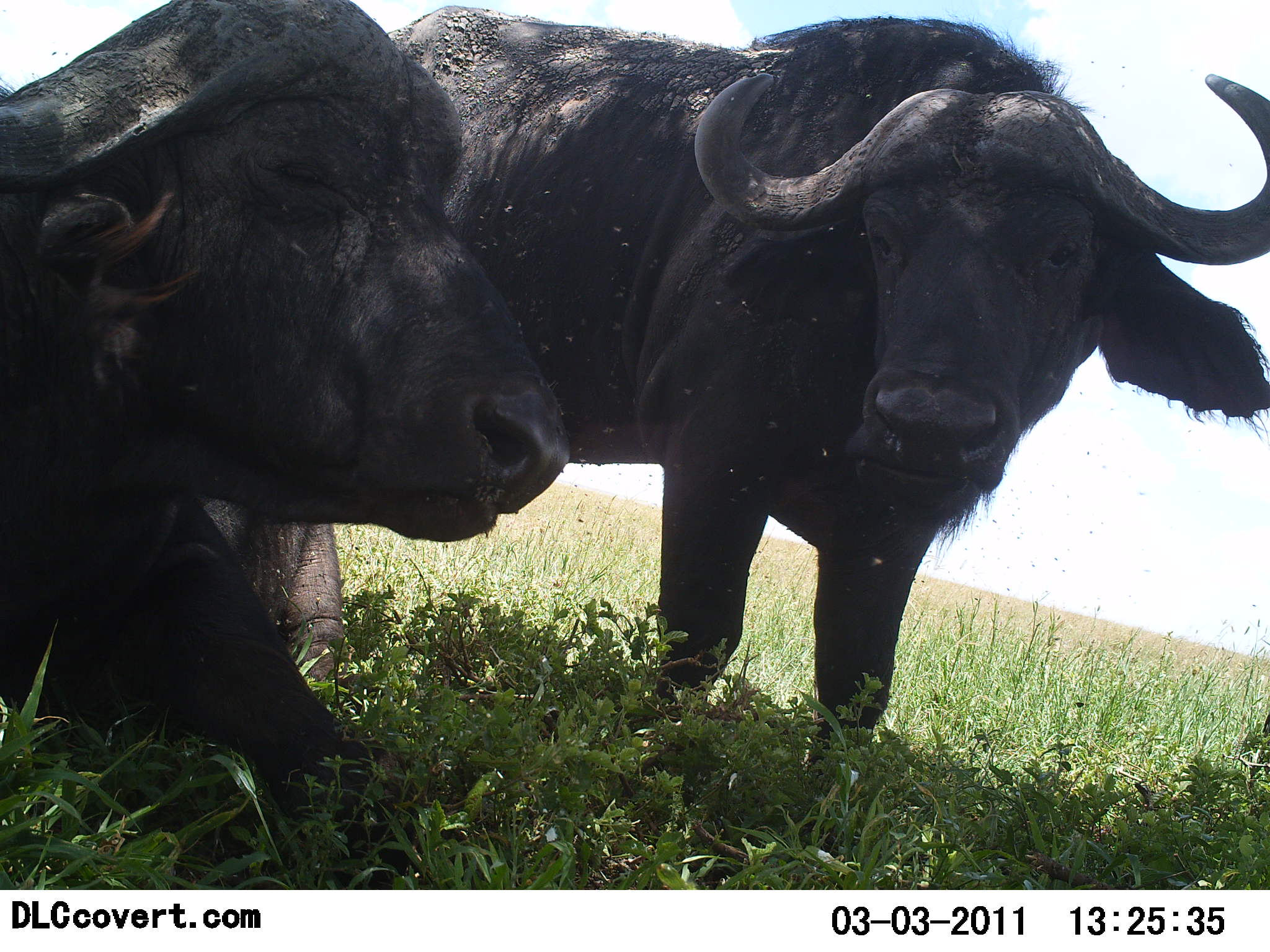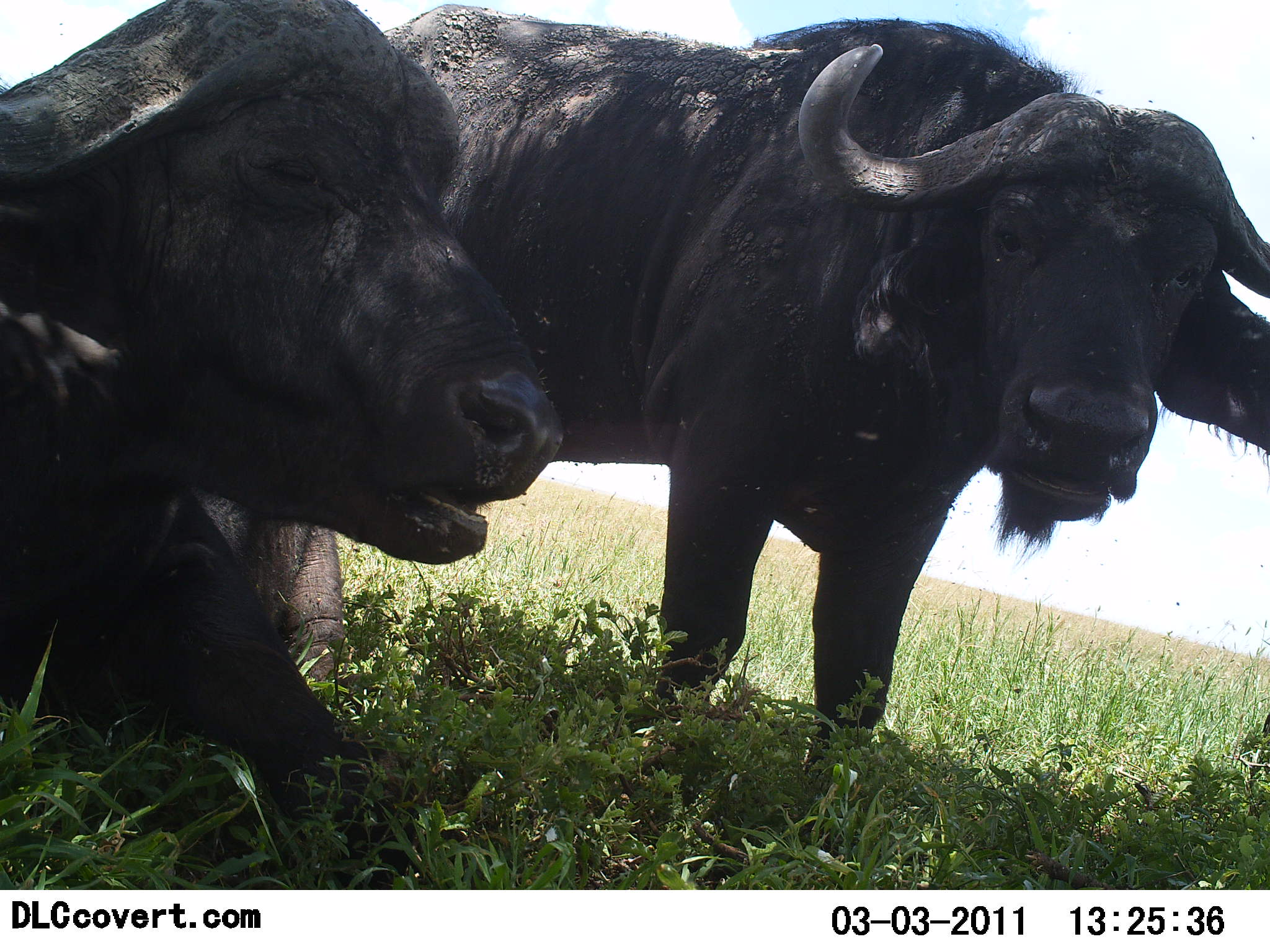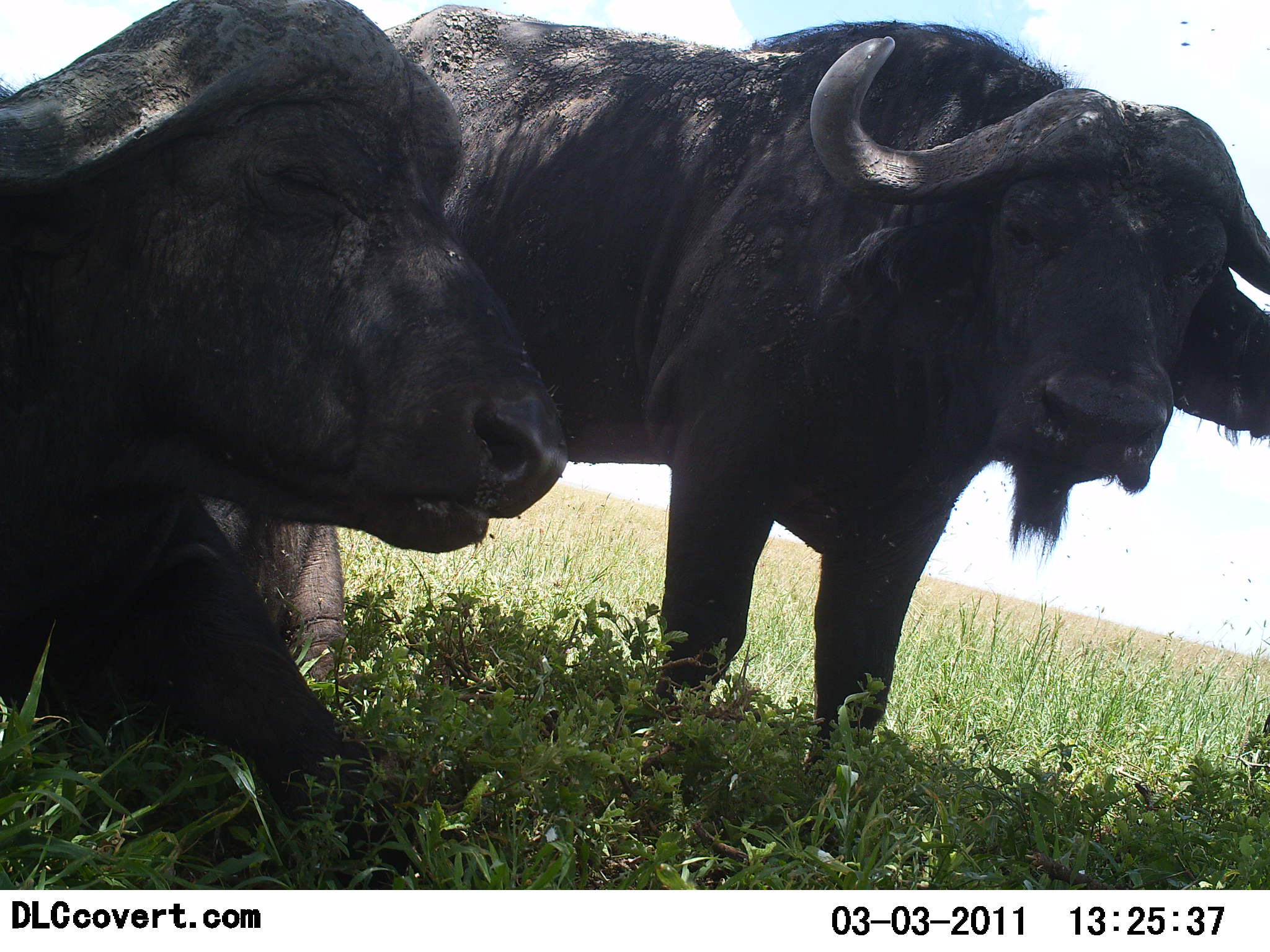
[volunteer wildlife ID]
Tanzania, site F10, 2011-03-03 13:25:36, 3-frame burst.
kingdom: Animalia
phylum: Chordata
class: Mammalia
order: Artiodactyla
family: Bovidae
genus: Syncerus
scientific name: Syncerus caffer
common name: cape buffalo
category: buffalo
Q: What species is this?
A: Buffalo (cape buffalo) (Syncerus caffer).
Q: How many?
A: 2.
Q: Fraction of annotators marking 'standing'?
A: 77%.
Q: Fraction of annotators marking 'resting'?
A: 77%.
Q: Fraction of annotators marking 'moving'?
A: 0%.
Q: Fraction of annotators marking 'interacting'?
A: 8%.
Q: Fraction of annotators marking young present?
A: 0%.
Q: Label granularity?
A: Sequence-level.